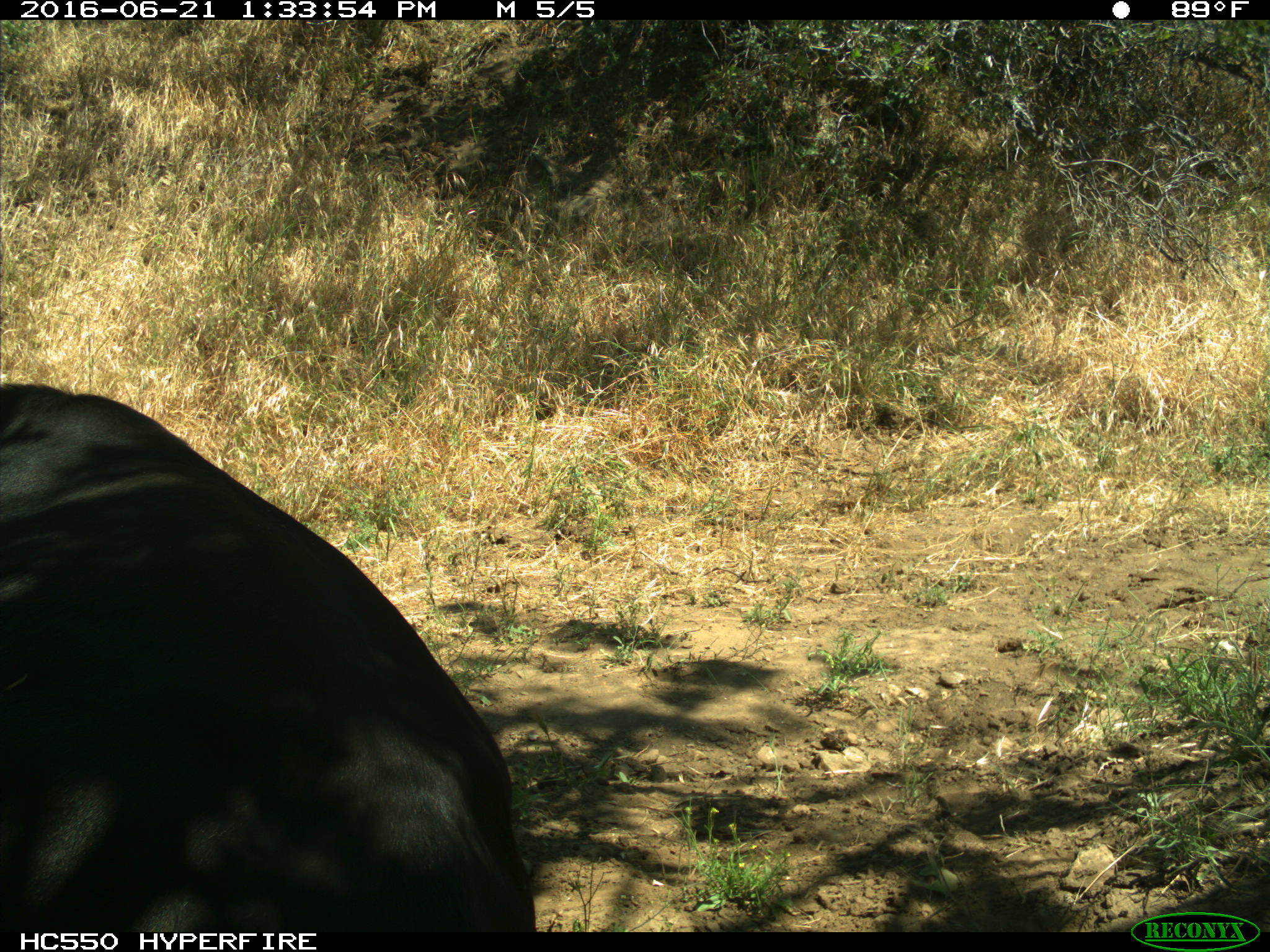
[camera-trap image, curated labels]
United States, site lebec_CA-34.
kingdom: Animalia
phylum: Chordata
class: Mammalia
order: Artiodactyla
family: Bovidae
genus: Bos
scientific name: Bos taurus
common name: domestic cow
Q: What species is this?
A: Bos taurus (domestic cow).